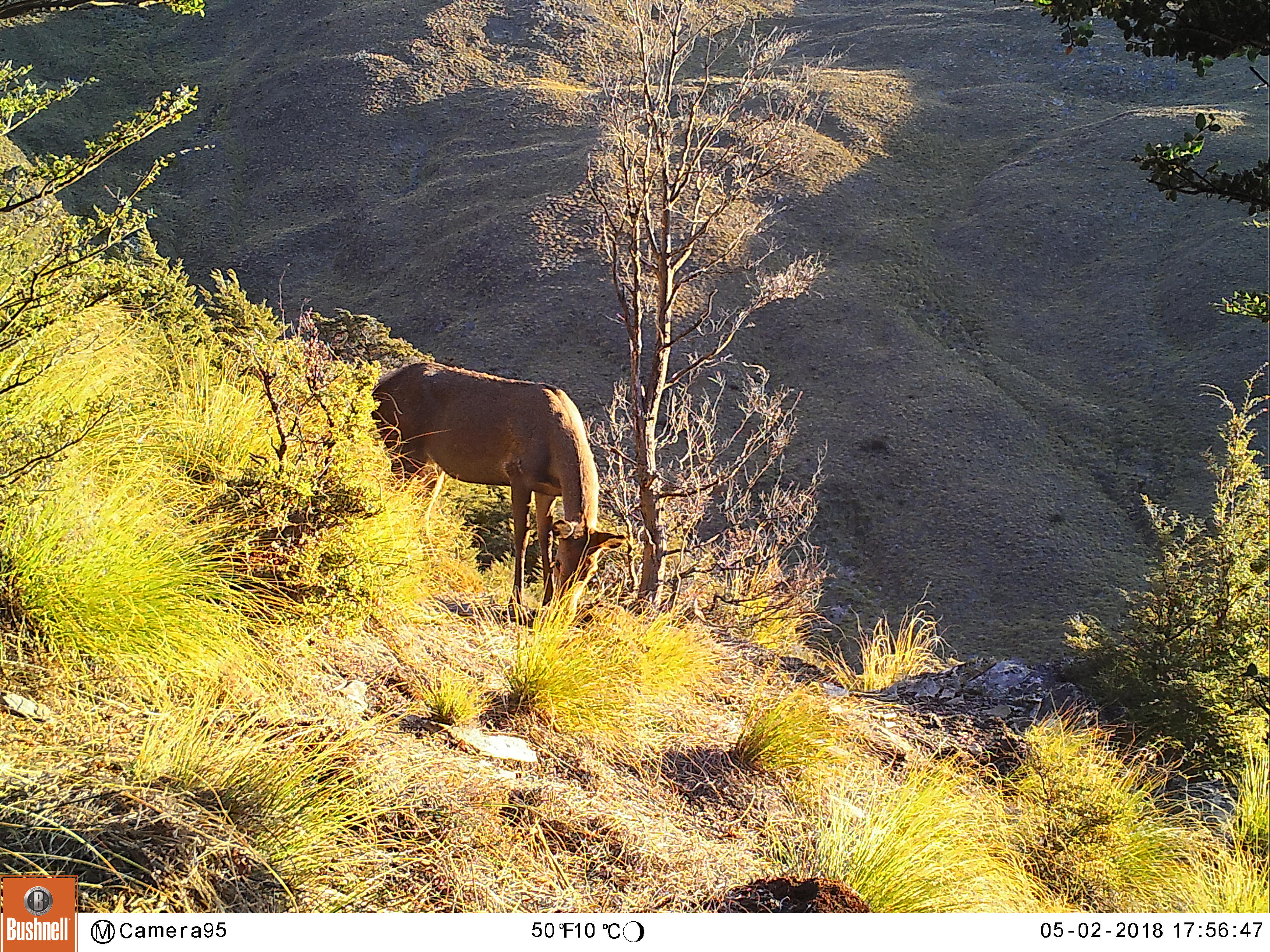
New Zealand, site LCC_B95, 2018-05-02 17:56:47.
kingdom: Animalia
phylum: Chordata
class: Mammalia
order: Artiodactyla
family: Cervidae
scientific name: Cervidae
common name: deer